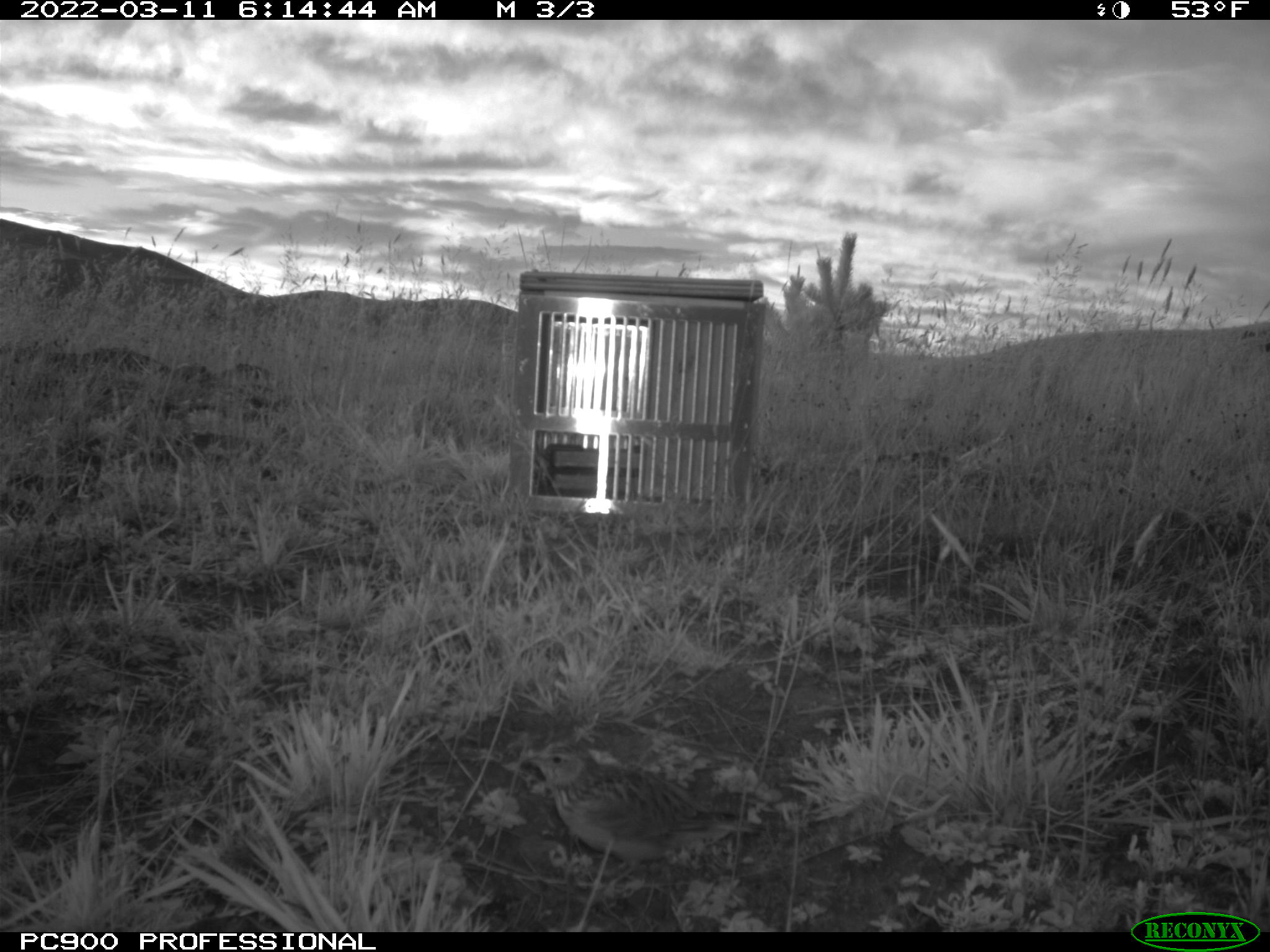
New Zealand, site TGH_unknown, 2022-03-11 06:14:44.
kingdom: Animalia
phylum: Chordata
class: Aves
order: Passeriformes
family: Motacillidae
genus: Anthus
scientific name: Anthus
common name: pipit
Pipit (Anthus).